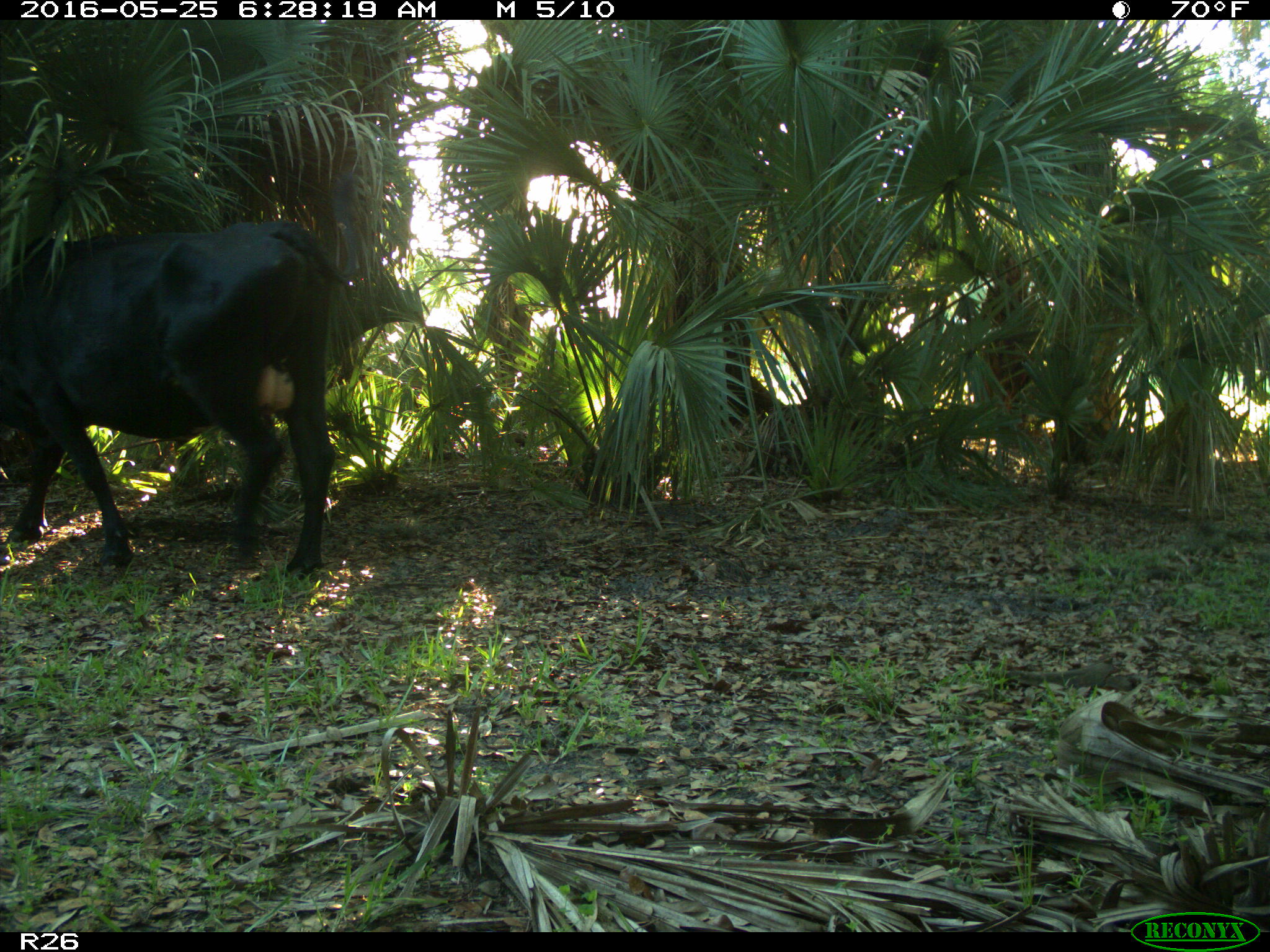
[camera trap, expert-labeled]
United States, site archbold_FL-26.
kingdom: Animalia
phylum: Chordata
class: Mammalia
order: Artiodactyla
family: Bovidae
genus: Bos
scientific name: Bos taurus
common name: domestic cow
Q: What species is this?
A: Bos taurus (domestic cow).